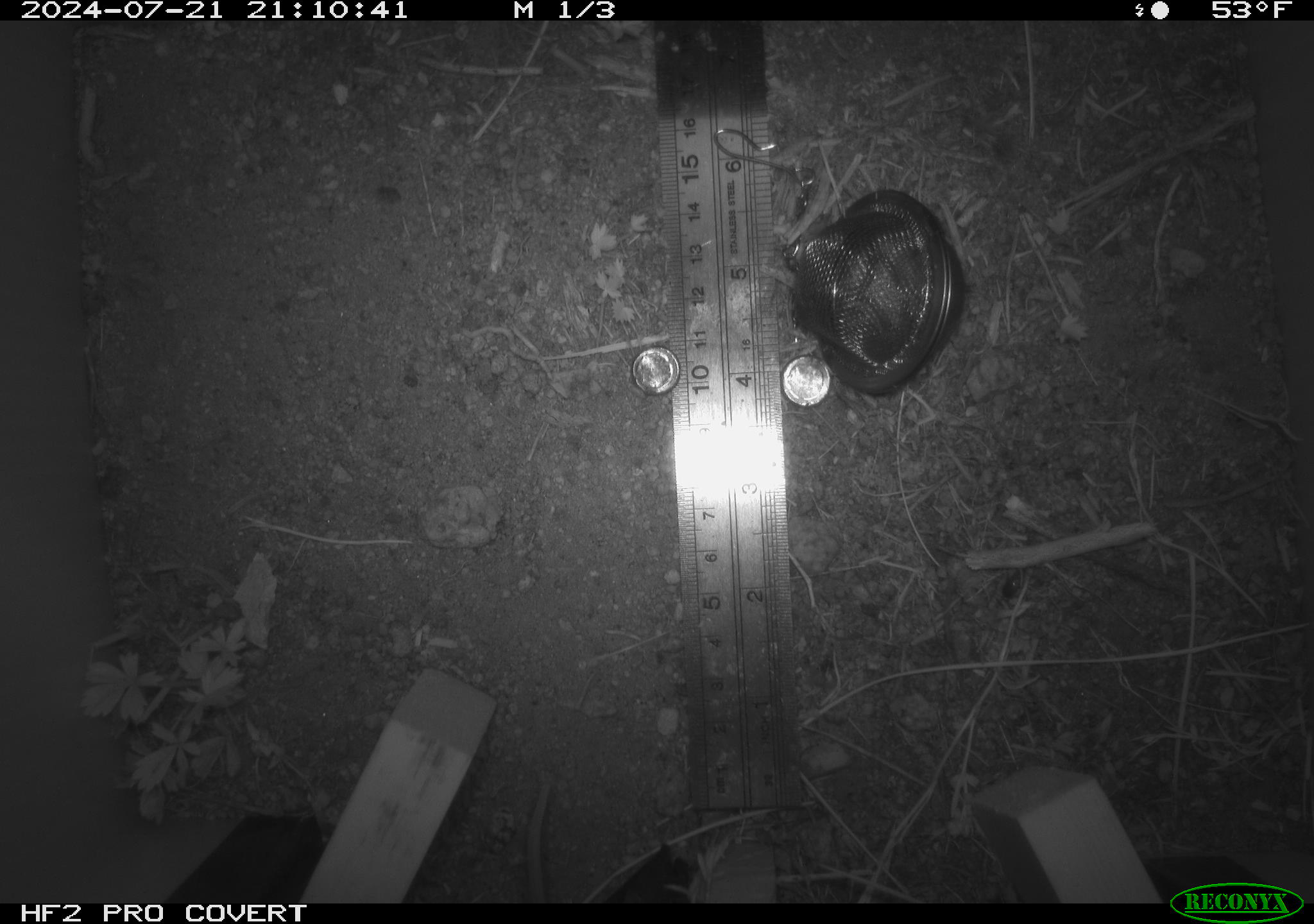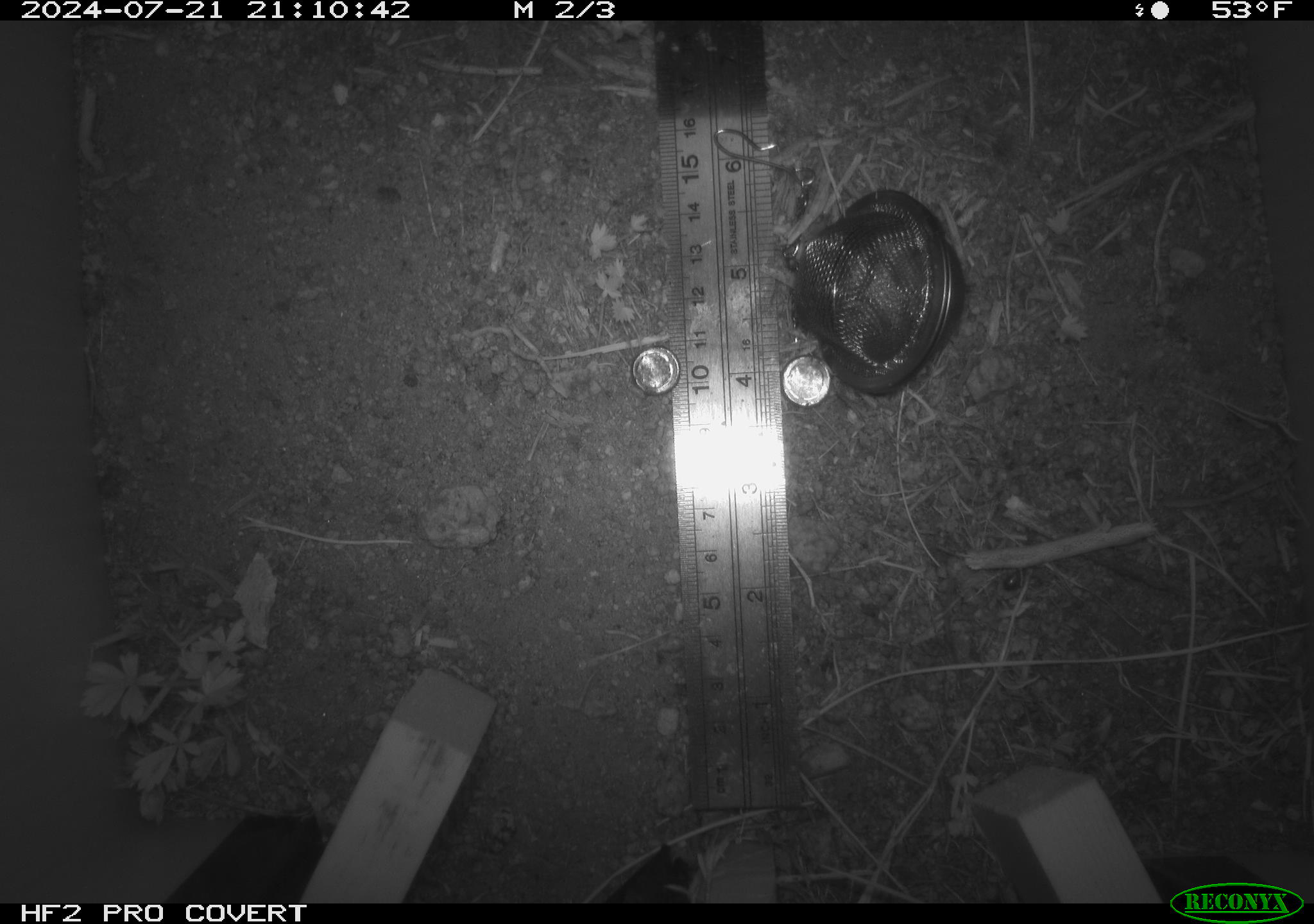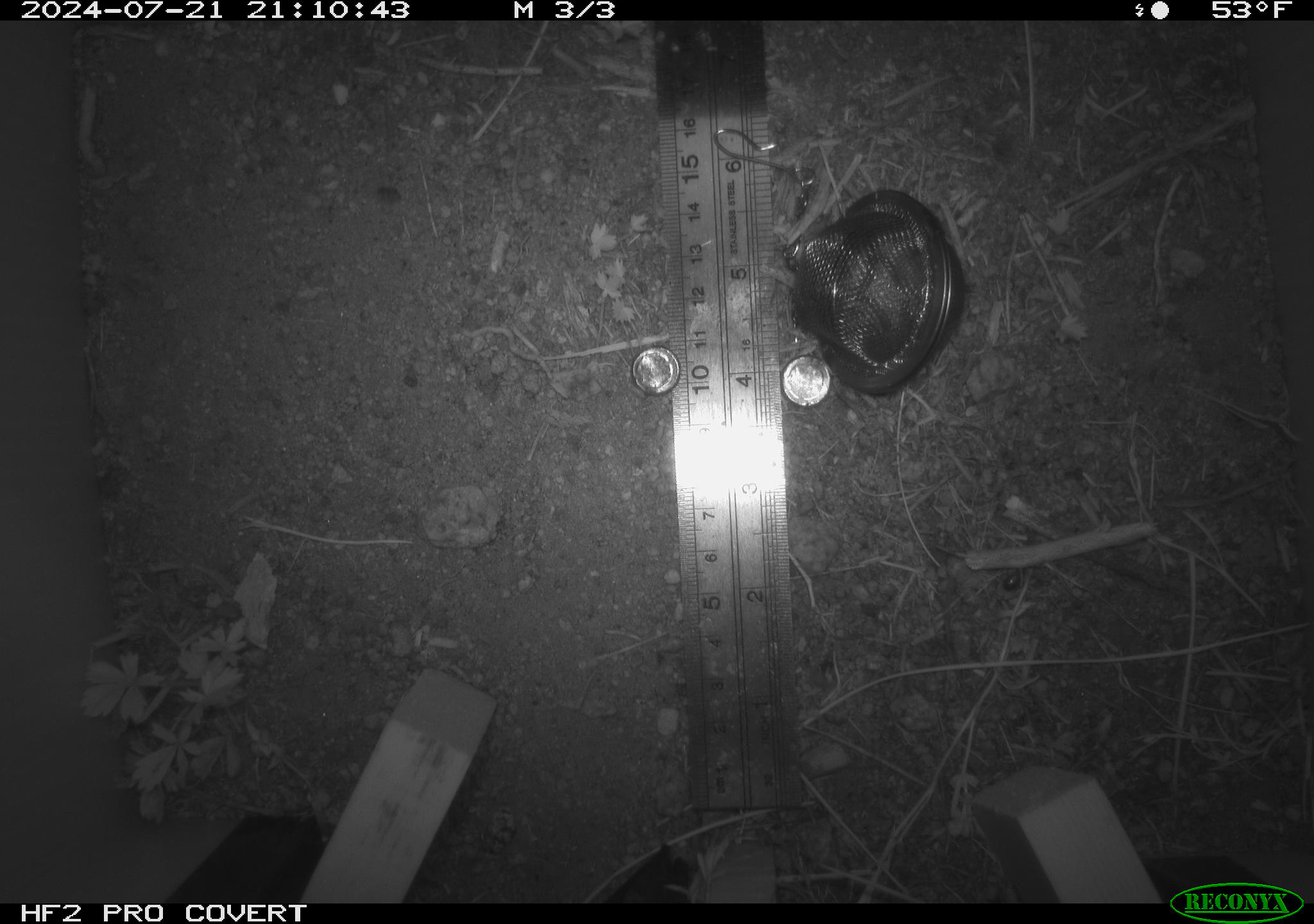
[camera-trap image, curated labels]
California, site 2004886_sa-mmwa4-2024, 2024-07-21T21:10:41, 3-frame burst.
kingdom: Animalia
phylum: Chordata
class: Mammalia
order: Rodentia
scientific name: Rodentia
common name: mouse species